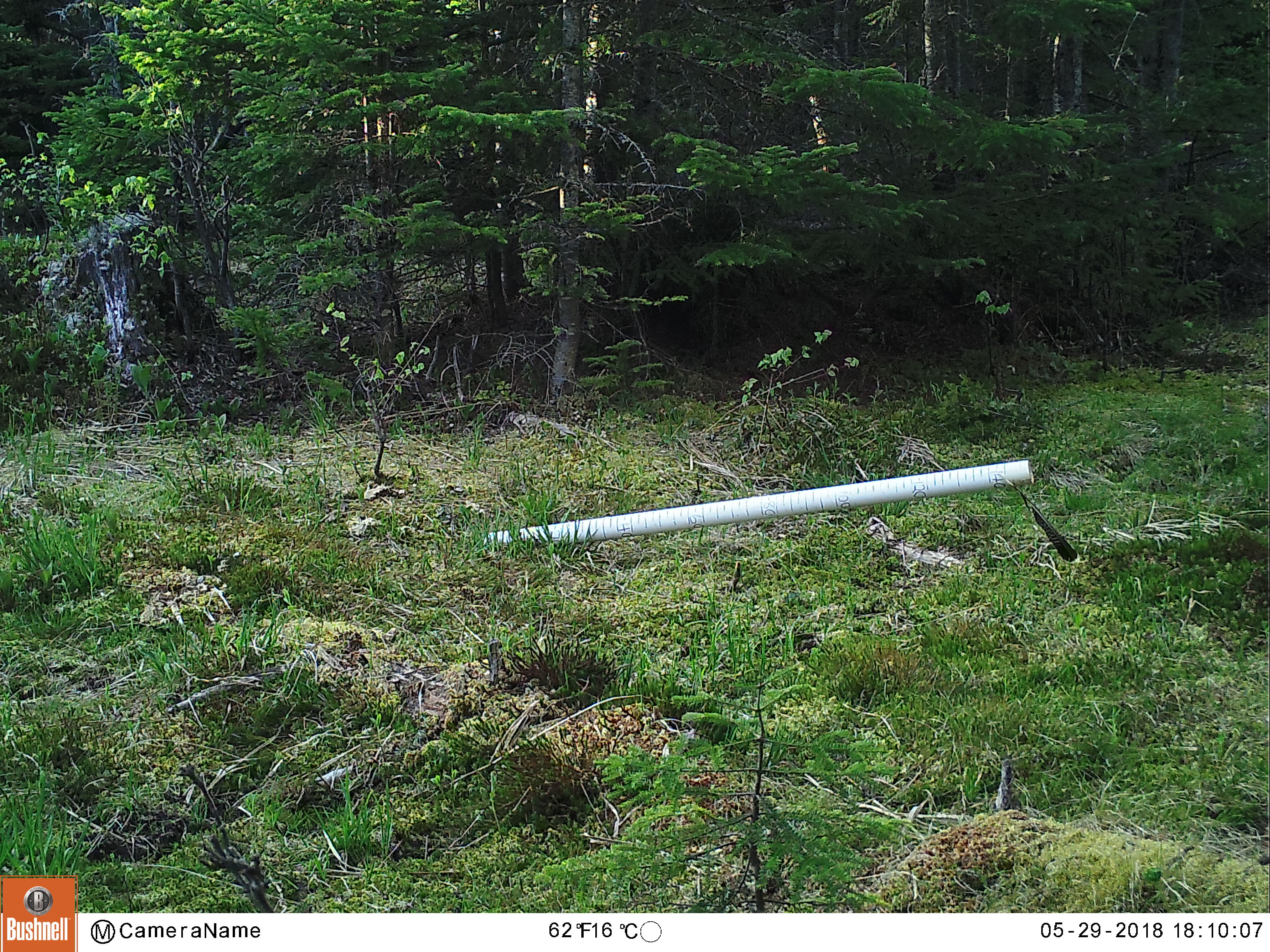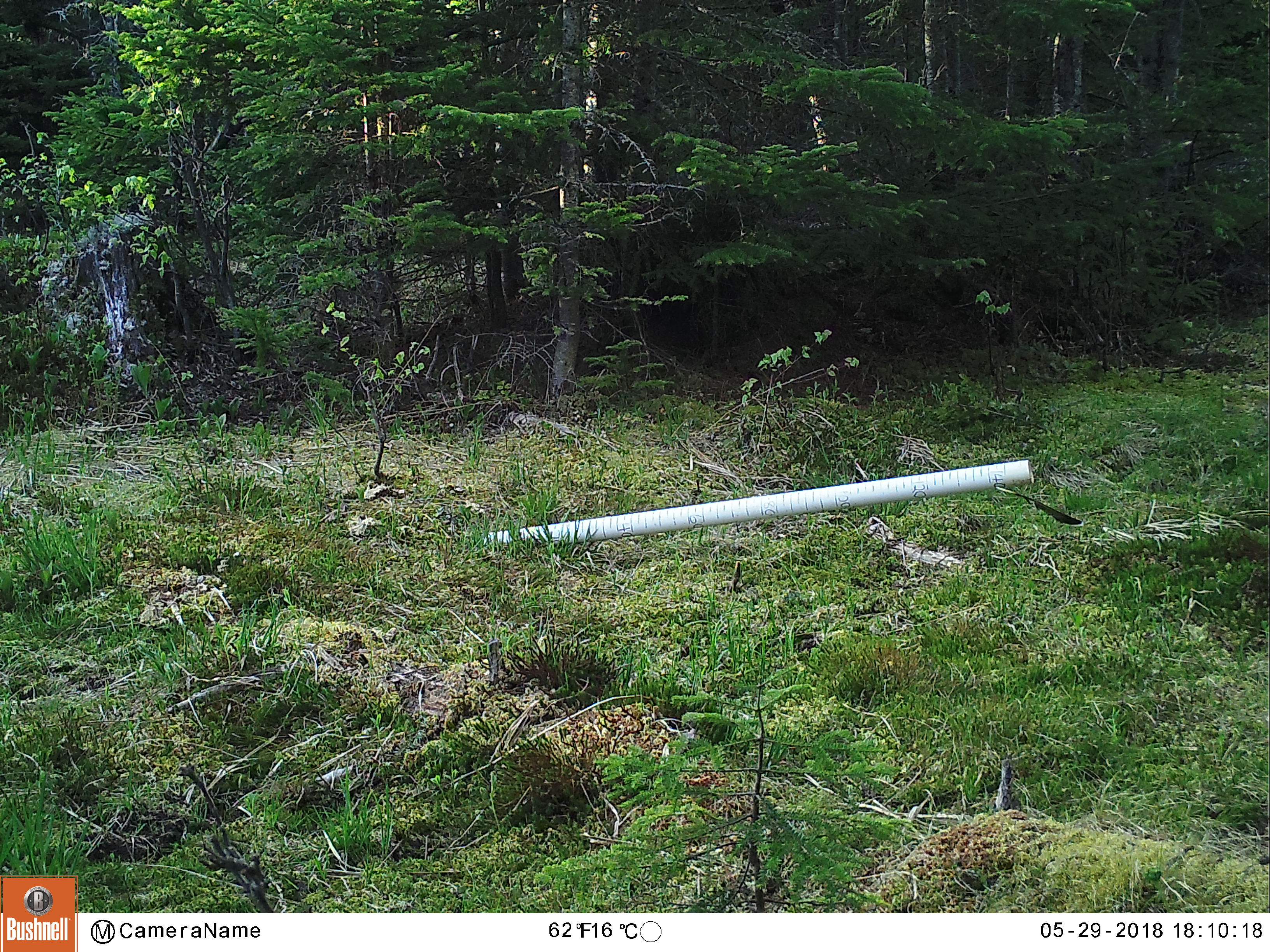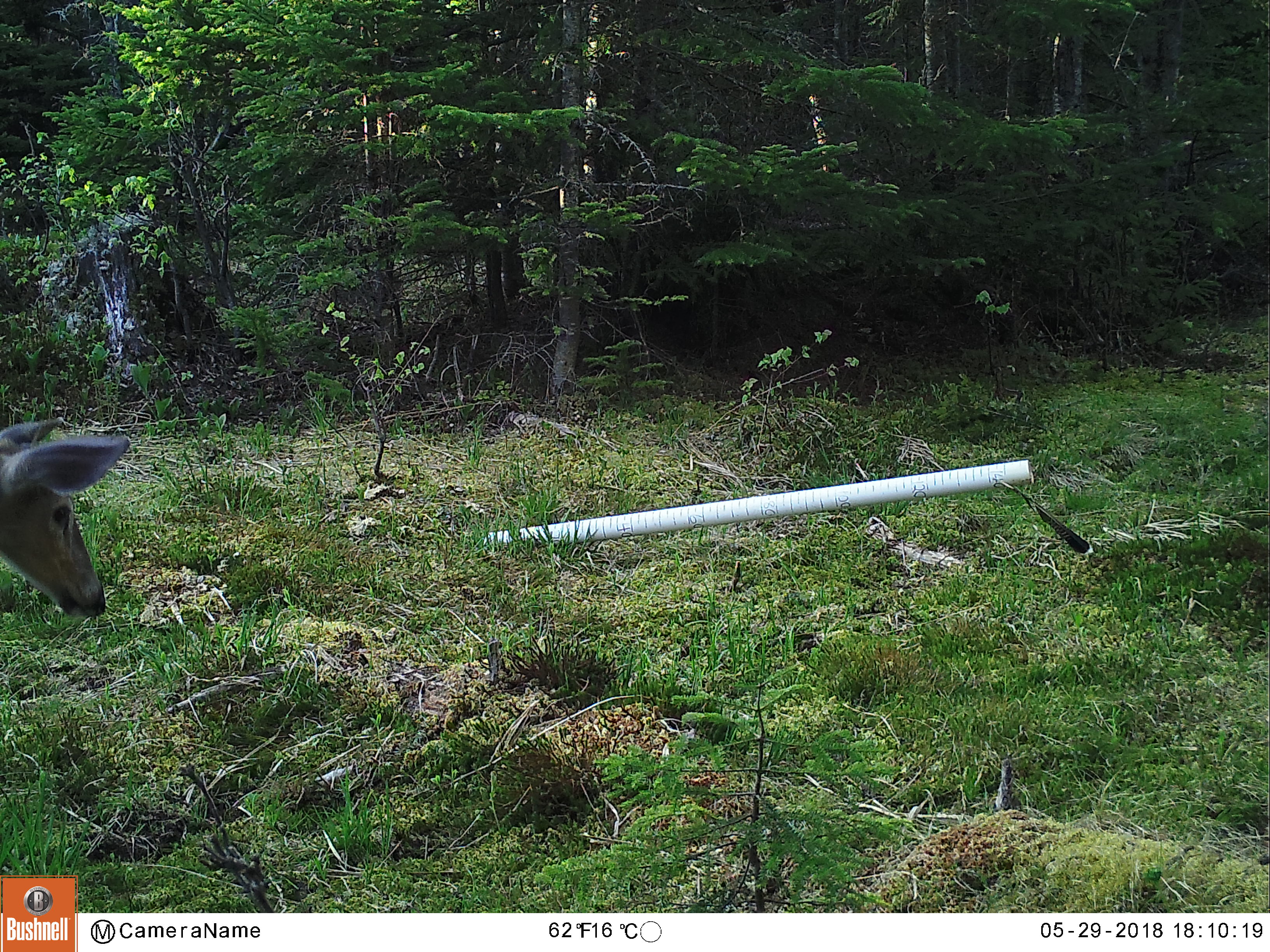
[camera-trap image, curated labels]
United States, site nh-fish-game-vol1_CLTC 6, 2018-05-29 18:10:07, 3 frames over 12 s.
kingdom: Animalia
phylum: Chordata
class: Mammalia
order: Artiodactyla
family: Cervidae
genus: Odocoileus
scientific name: Odocoileus virginianus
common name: white-tailed deer